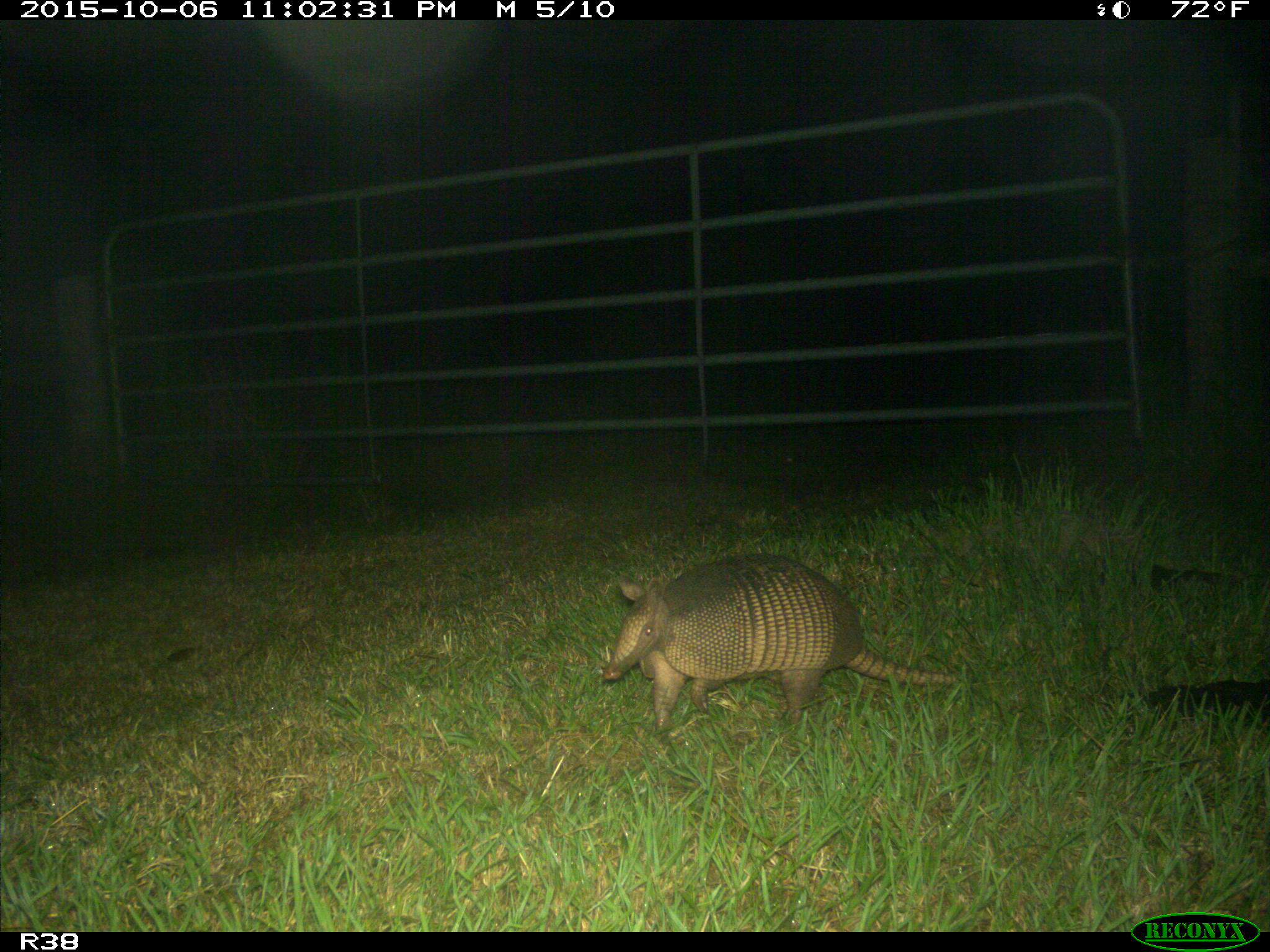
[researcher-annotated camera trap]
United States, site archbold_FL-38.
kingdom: Animalia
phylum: Chordata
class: Mammalia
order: Cingulata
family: Dasypodidae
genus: Dasypus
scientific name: Dasypus novemcinctus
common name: nine-banded armadillo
Dasypus novemcinctus (nine-banded armadillo).